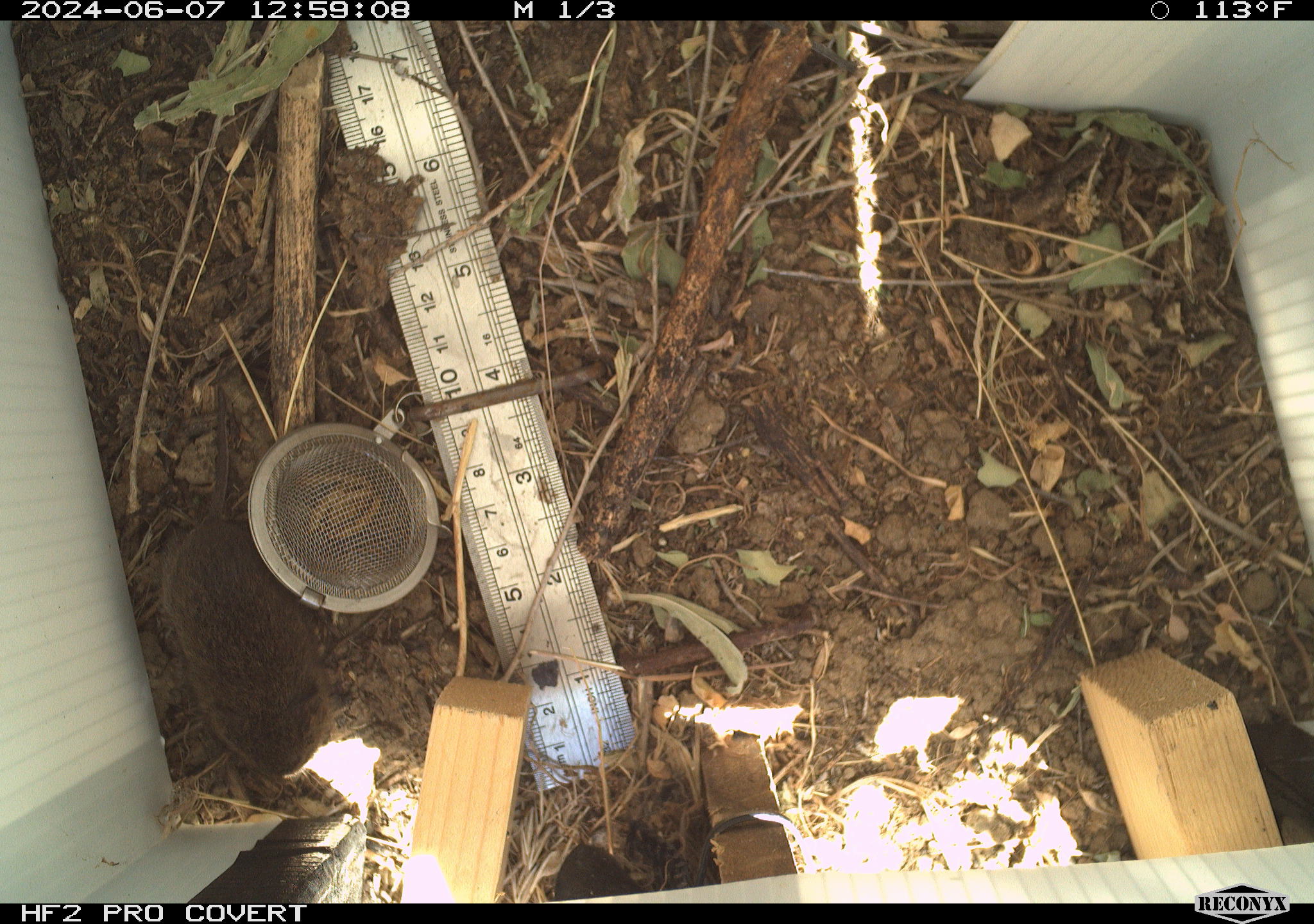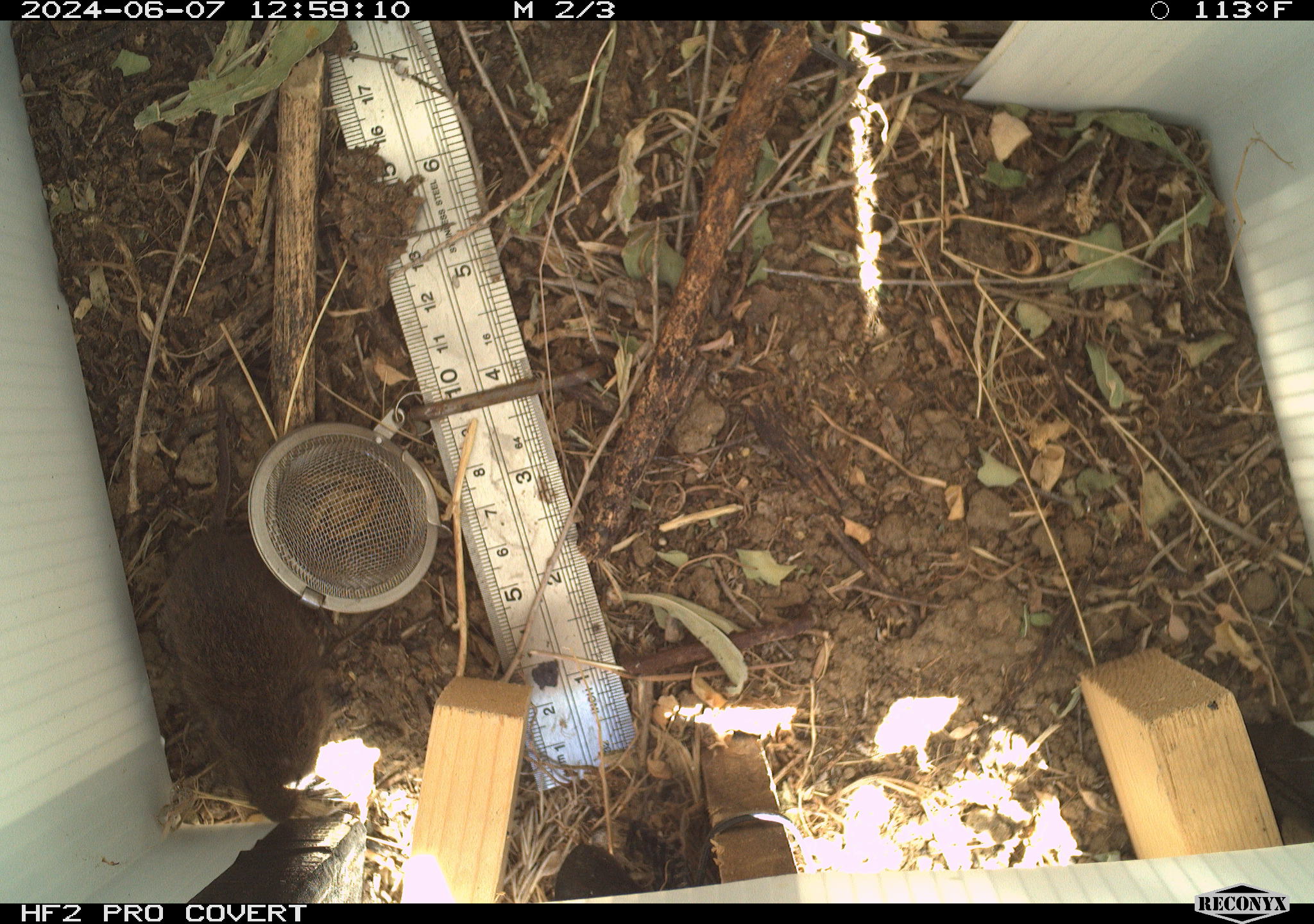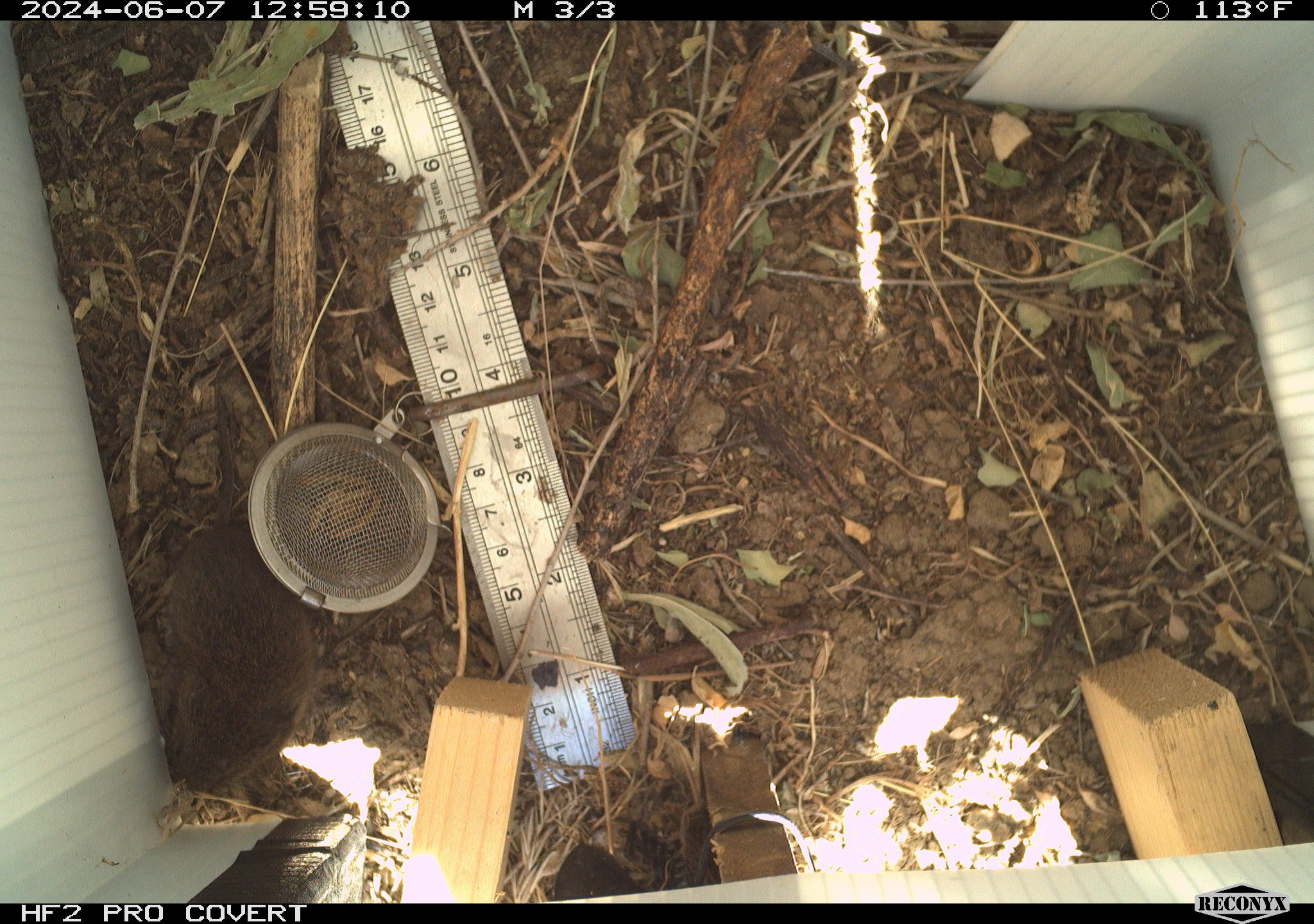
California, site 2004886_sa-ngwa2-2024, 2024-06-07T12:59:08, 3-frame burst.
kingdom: Animalia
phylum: Chordata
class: Mammalia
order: Rodentia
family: Cricetidae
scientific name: Arvicolinae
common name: voles, lemmings, and muskrats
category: arvicolinae subfamily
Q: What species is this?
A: Arvicolinae subfamily (voles, lemmings, and muskrats) (Arvicolinae).